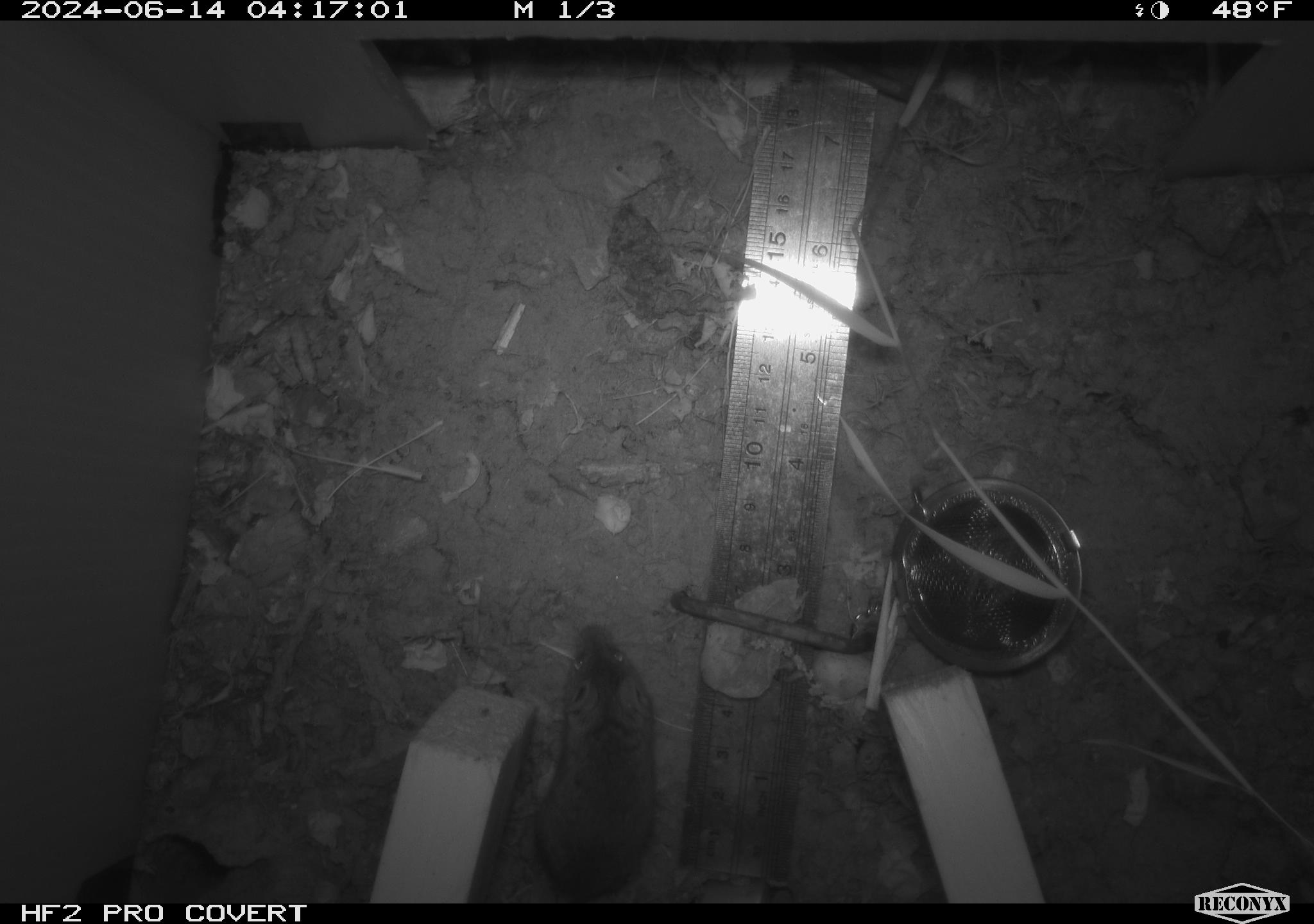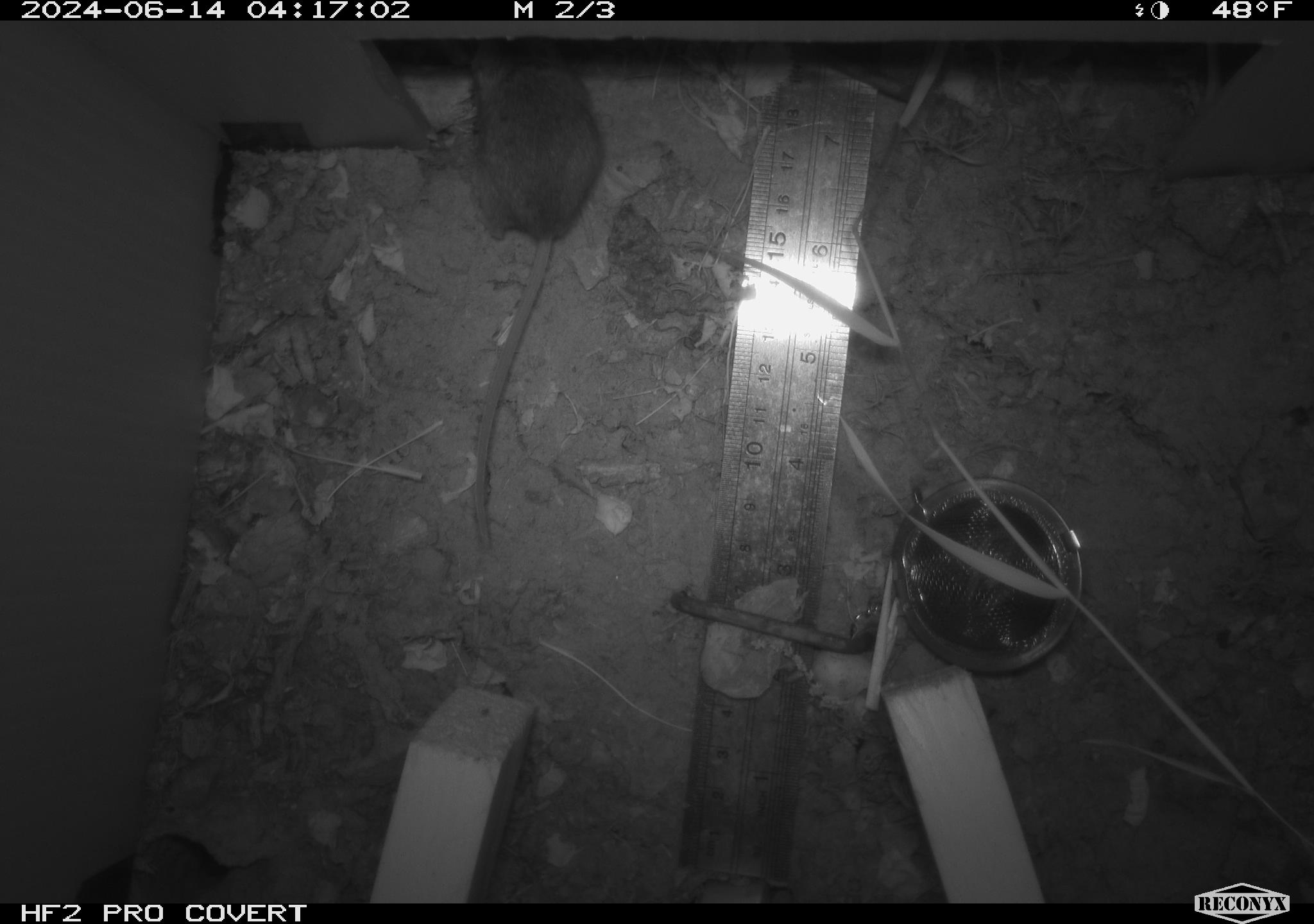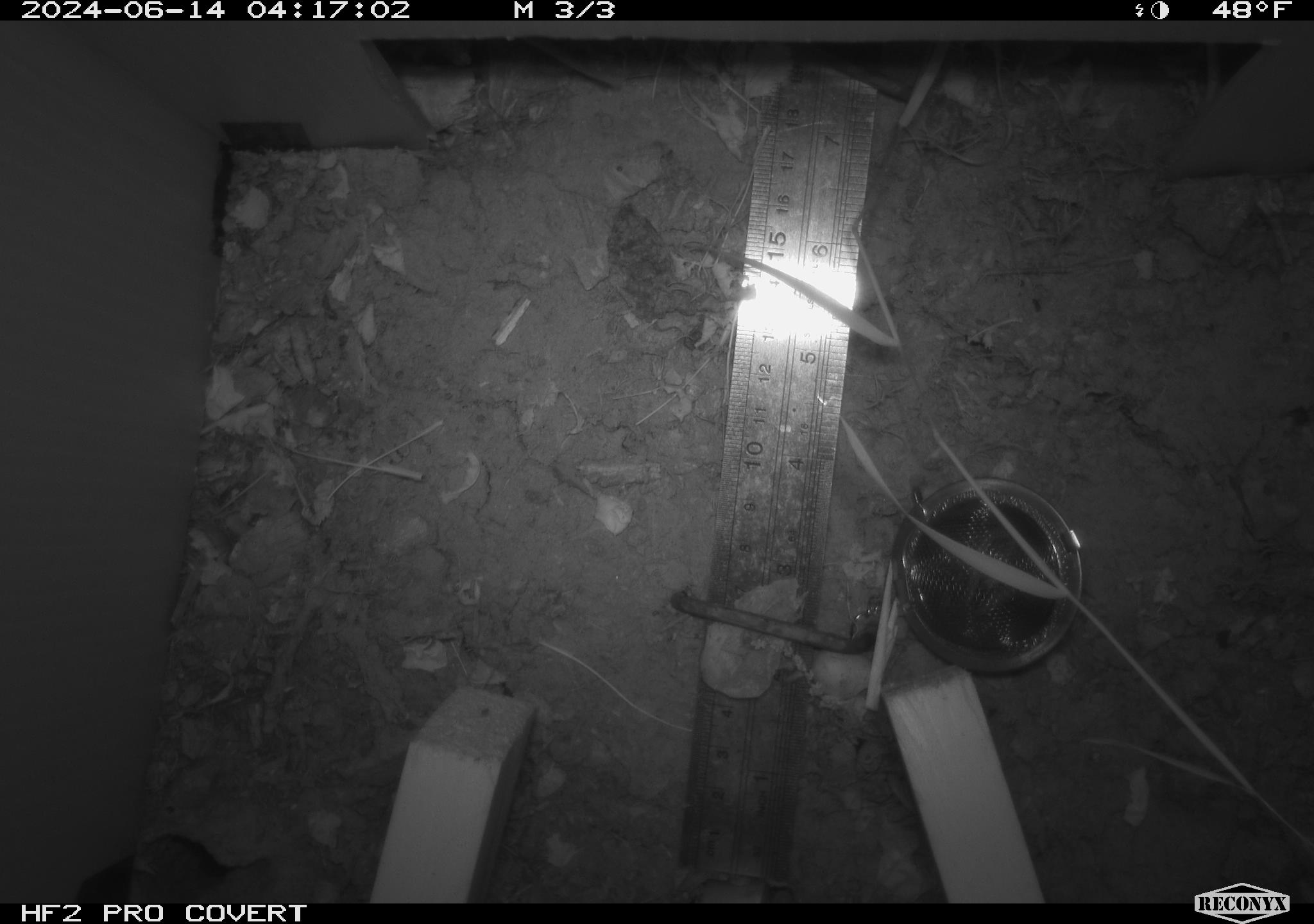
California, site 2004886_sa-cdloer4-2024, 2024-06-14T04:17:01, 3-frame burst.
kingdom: Animalia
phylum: Chordata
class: Mammalia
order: Rodentia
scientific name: Rodentia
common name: rodent